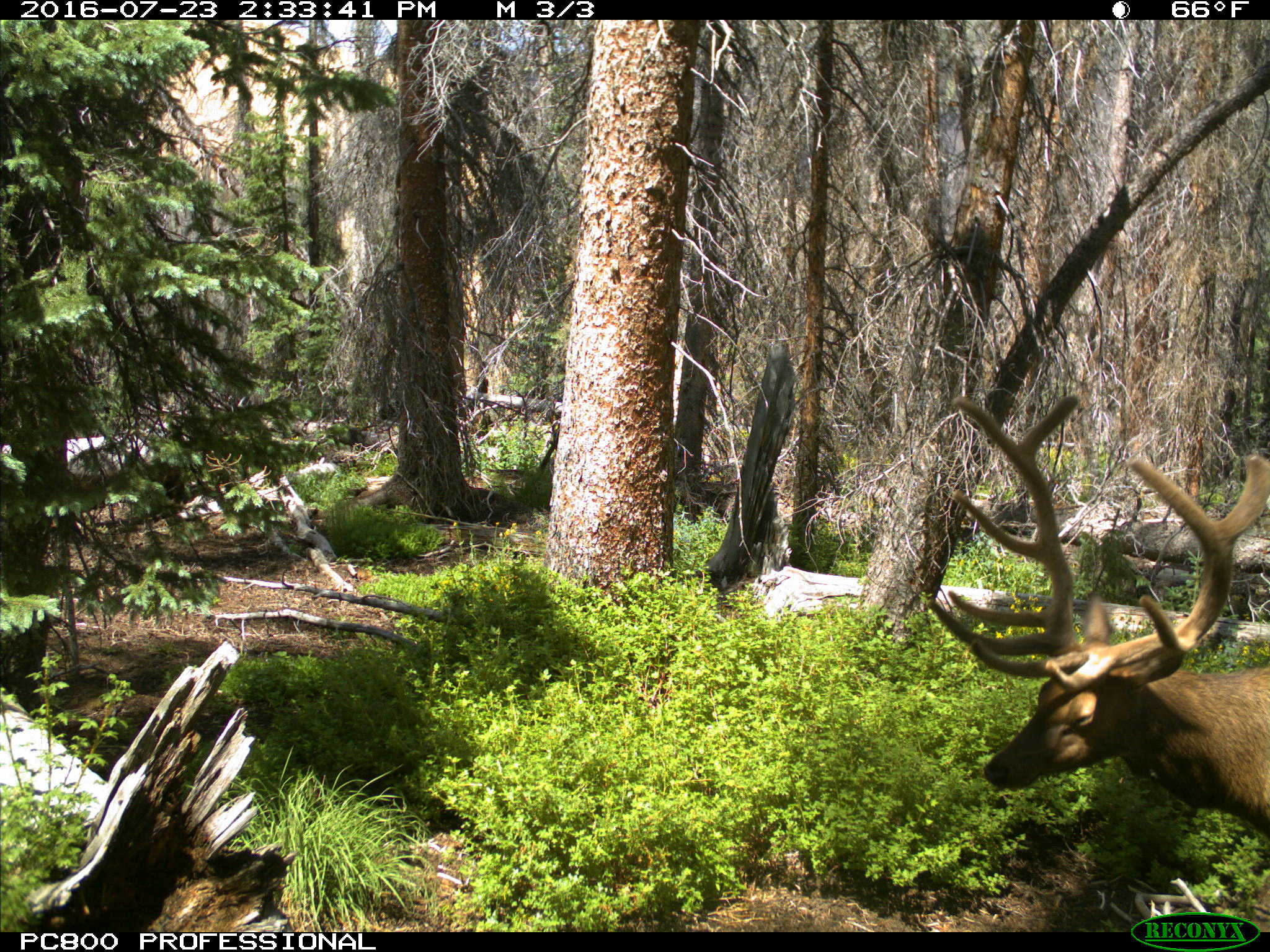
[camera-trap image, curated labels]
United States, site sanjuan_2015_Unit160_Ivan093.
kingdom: Animalia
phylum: Chordata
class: Mammalia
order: Artiodactyla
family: Cervidae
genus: Cervus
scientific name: Cervus elaphus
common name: red deer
Cervus elaphus (red deer).